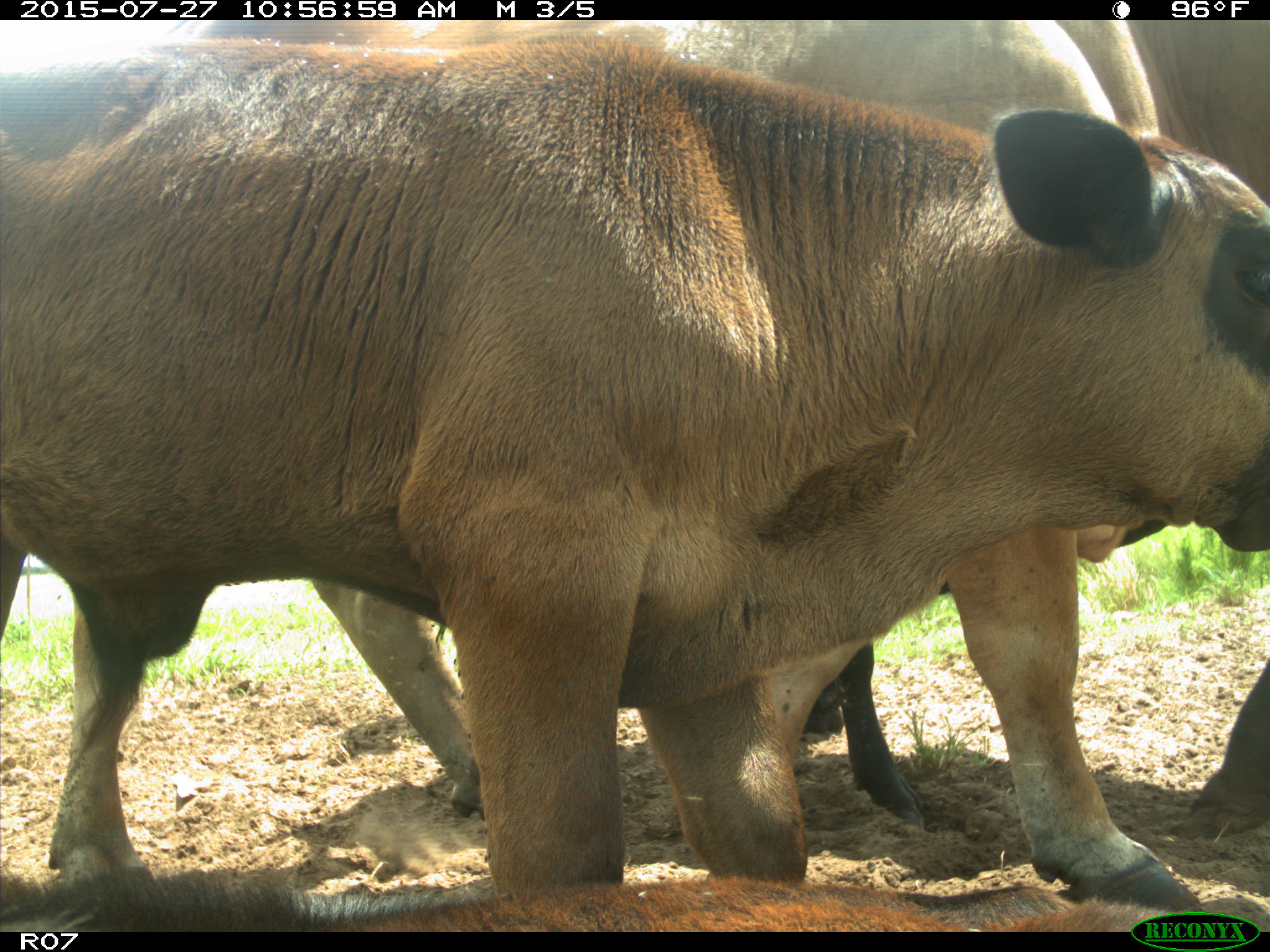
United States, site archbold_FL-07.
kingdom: Animalia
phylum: Chordata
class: Mammalia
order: Artiodactyla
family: Bovidae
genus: Bos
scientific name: Bos taurus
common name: domestic cow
Bos taurus (domestic cow).